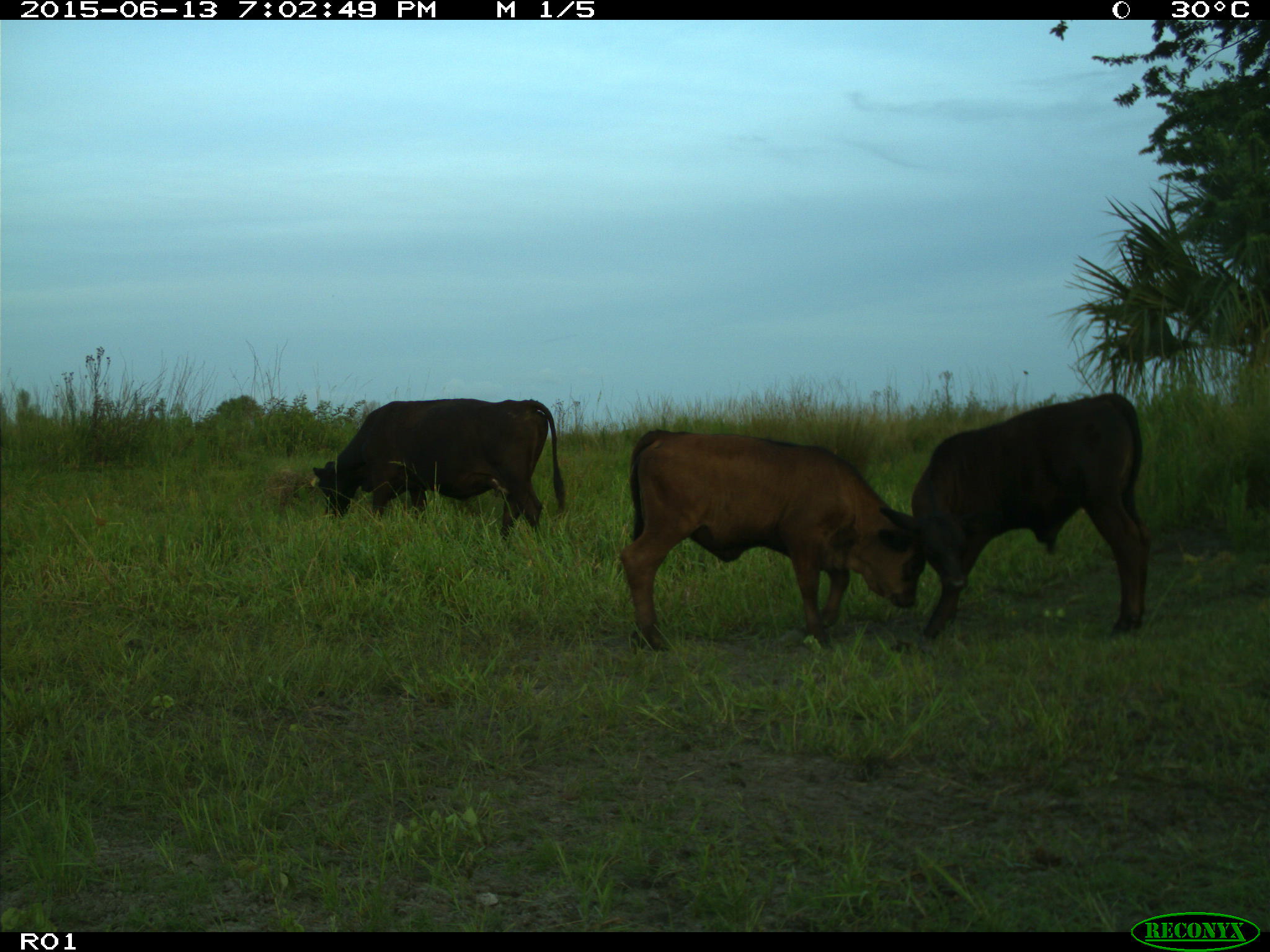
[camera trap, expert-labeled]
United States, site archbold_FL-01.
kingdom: Animalia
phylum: Chordata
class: Mammalia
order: Artiodactyla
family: Bovidae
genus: Bos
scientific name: Bos taurus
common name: domestic cow